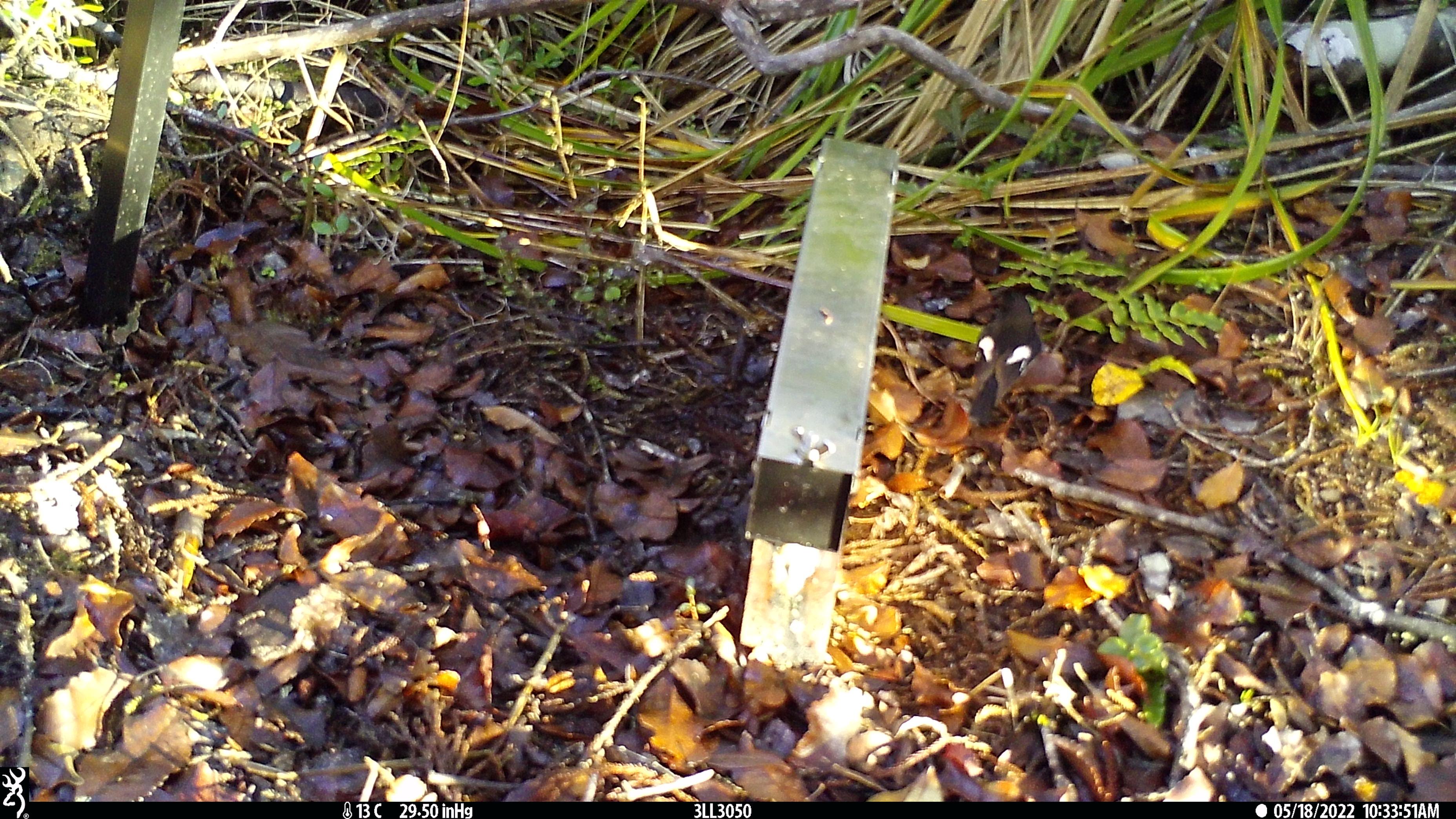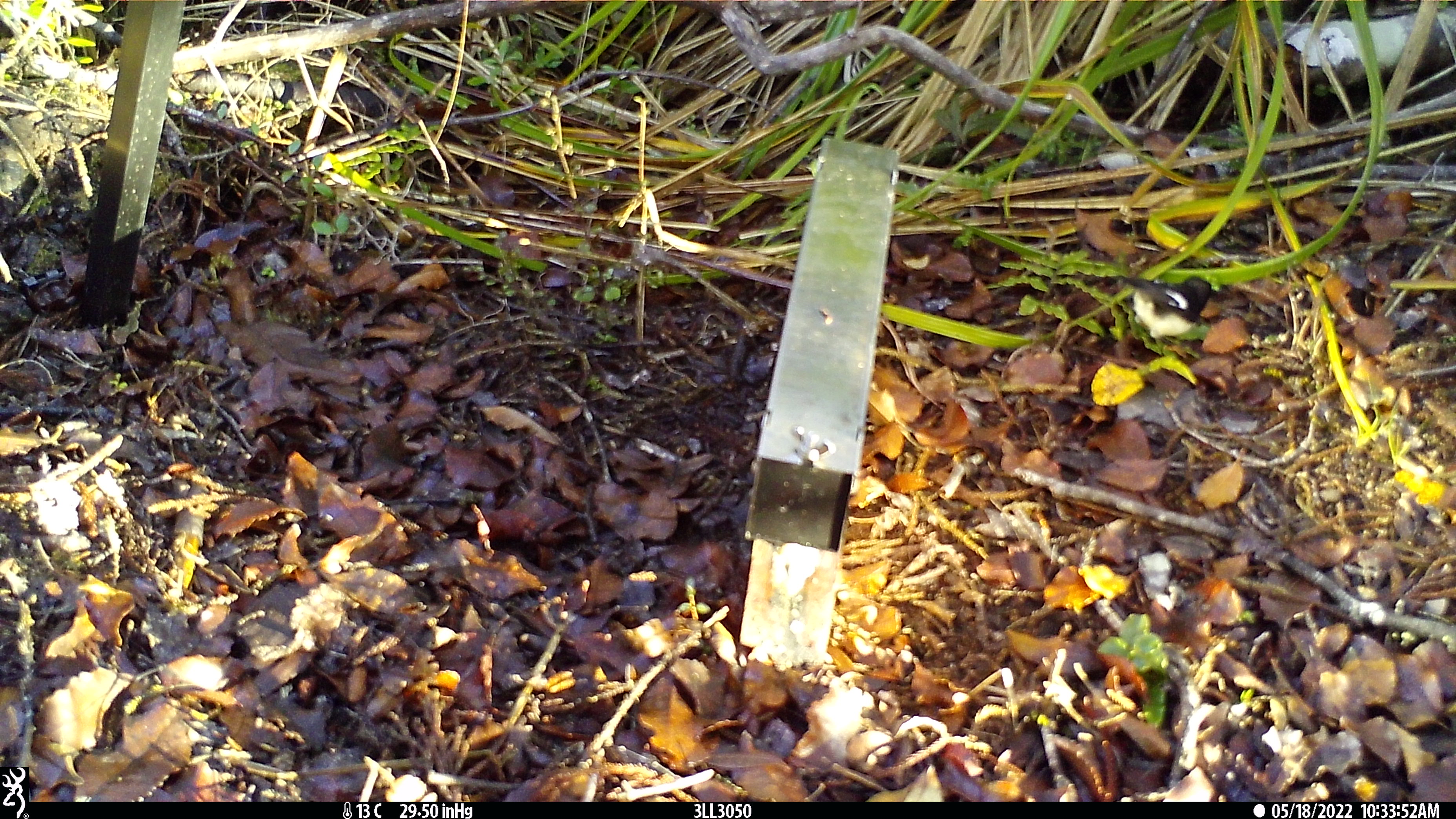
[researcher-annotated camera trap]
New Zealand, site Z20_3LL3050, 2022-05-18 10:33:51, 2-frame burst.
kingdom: Animalia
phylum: Chordata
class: Aves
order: Passeriformes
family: Petroicidae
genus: Petroica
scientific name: Petroica macrocephala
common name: tomtit